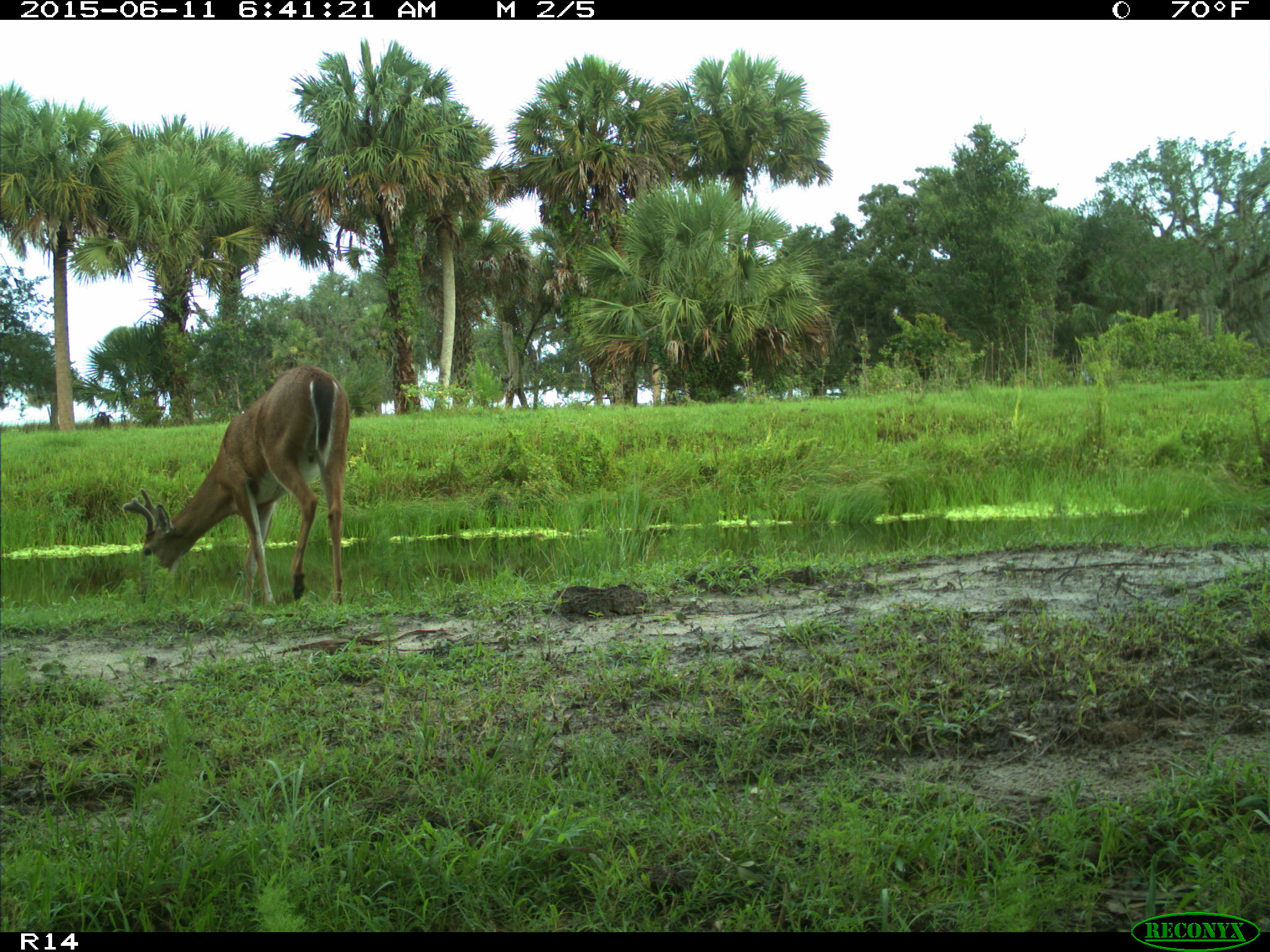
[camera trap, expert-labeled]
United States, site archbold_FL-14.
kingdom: Animalia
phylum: Chordata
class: Mammalia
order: Artiodactyla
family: Cervidae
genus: Odocoileus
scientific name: Odocoileus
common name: deer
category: unidentified deer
Unidentified deer (deer) (Odocoileus).